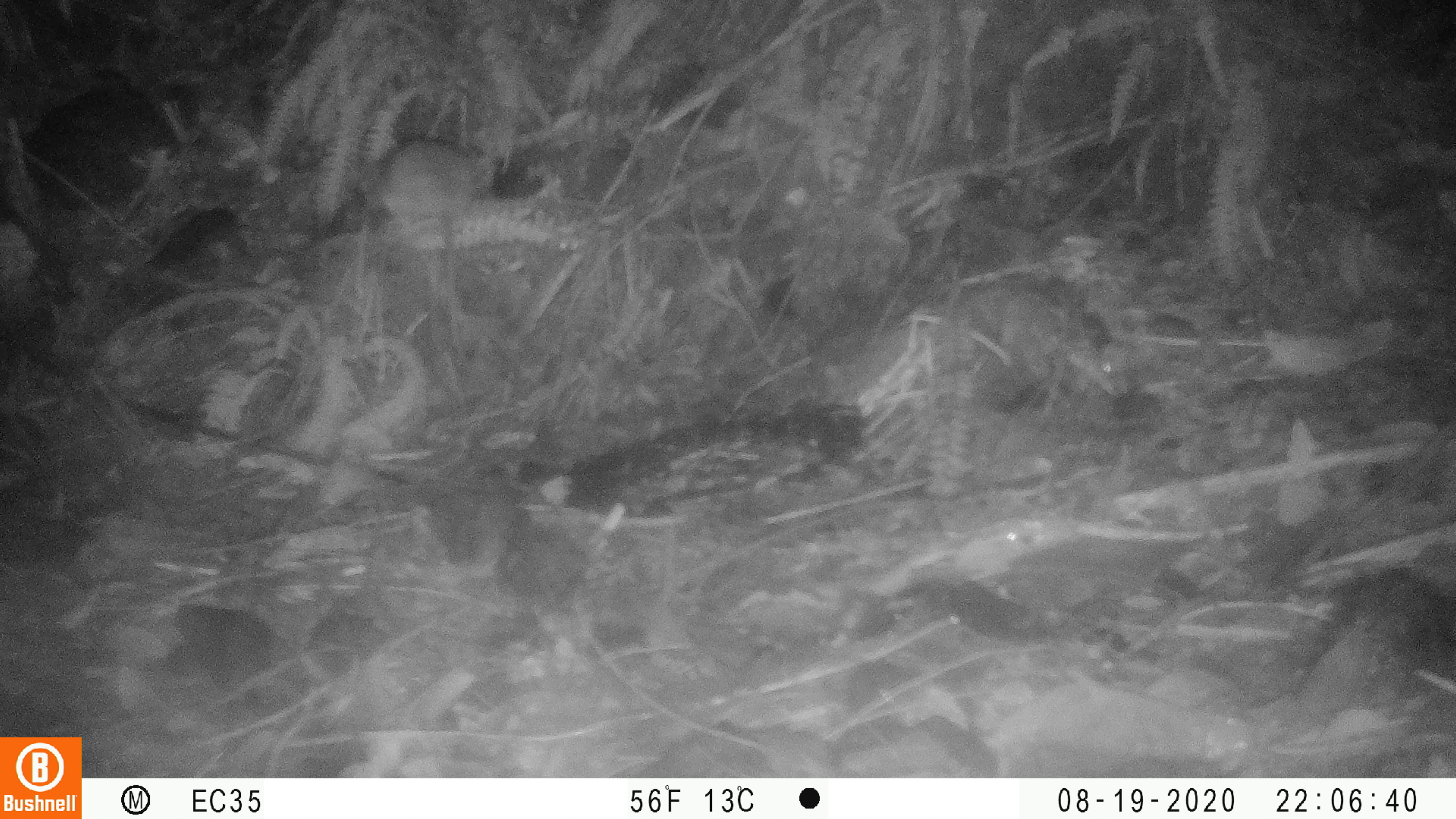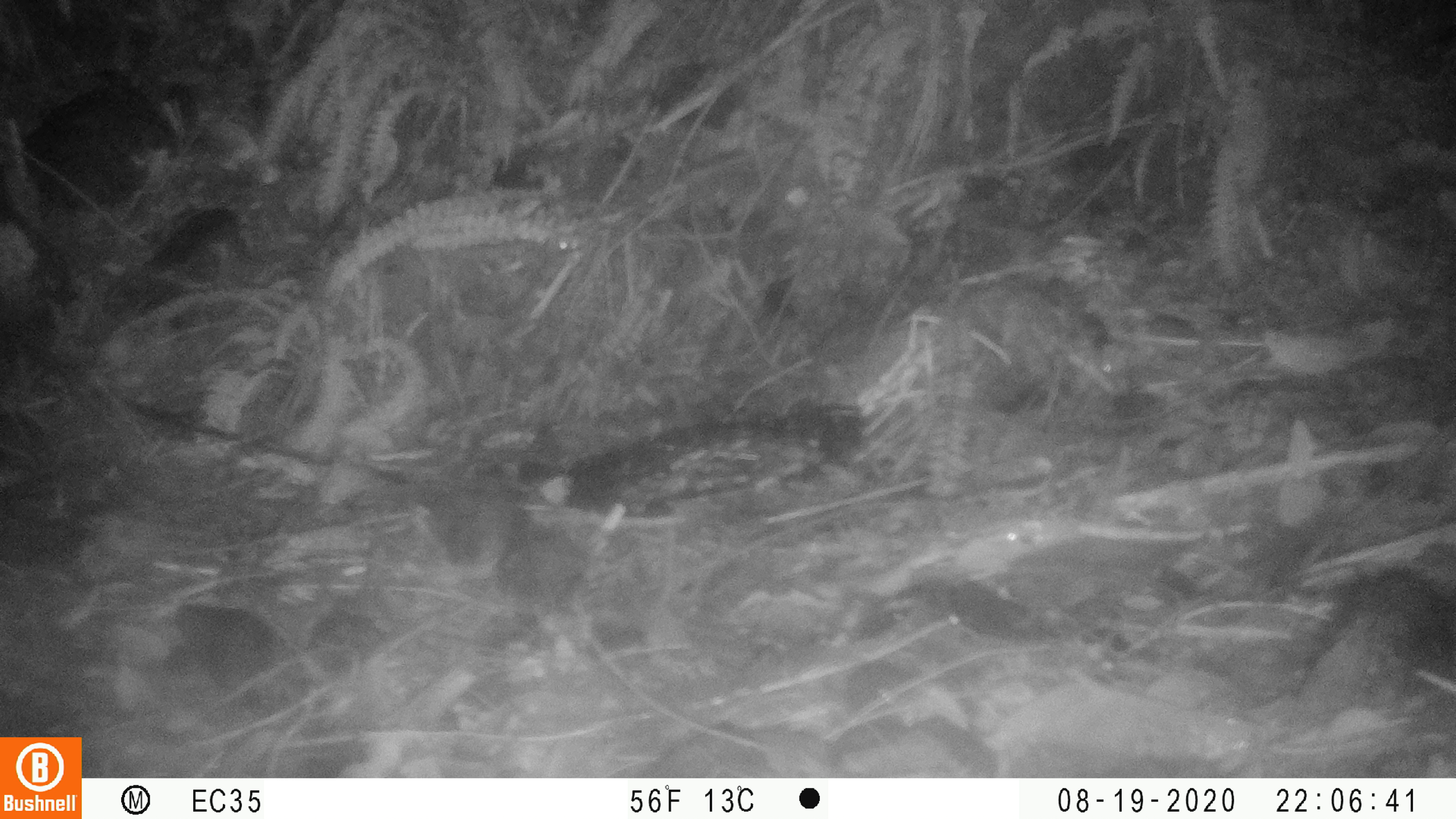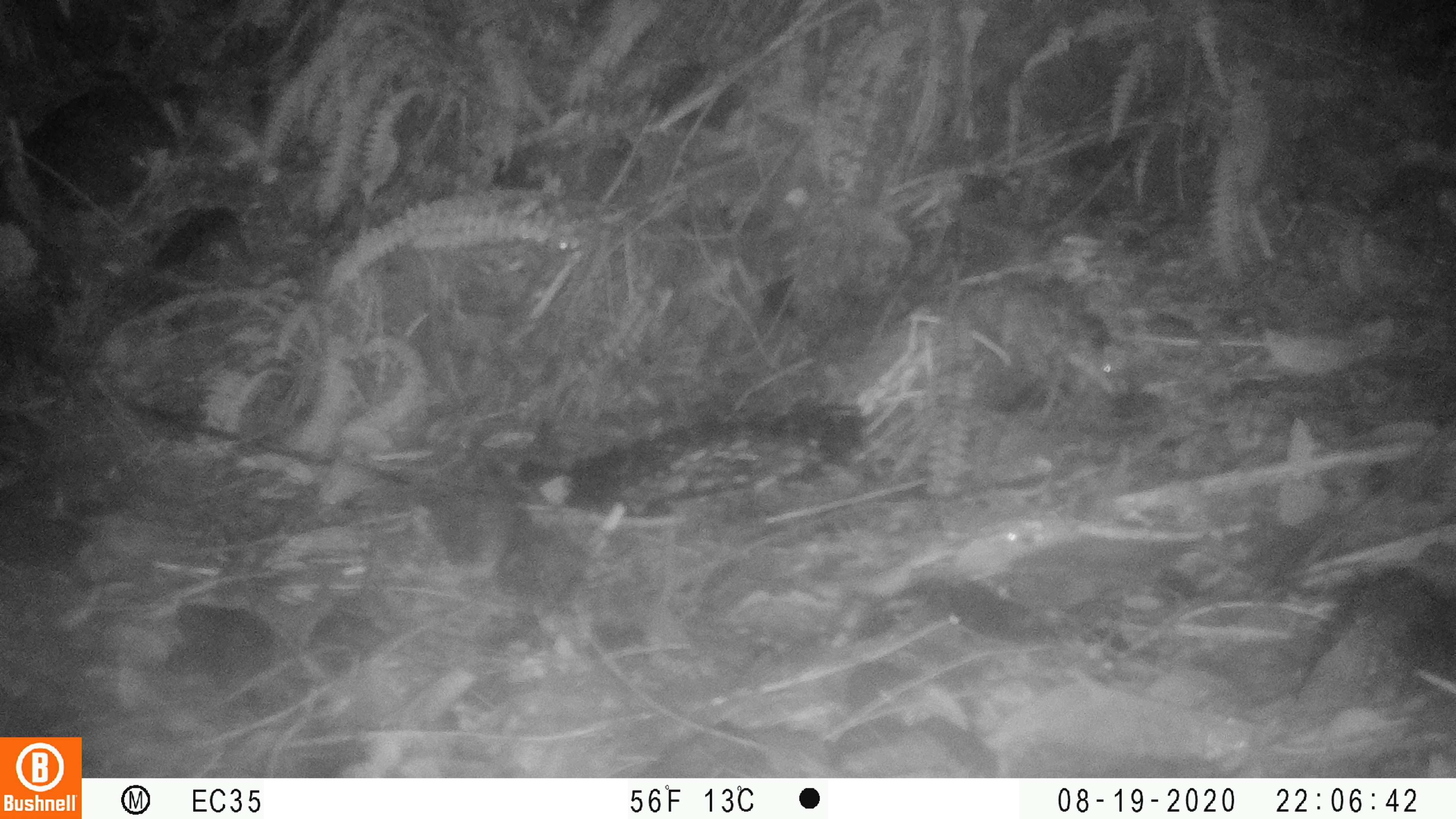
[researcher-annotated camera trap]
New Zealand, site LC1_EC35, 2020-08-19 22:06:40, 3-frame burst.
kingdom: Animalia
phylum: Chordata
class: Mammalia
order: Rodentia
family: Muridae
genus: Rattus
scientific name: Rattus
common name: rat